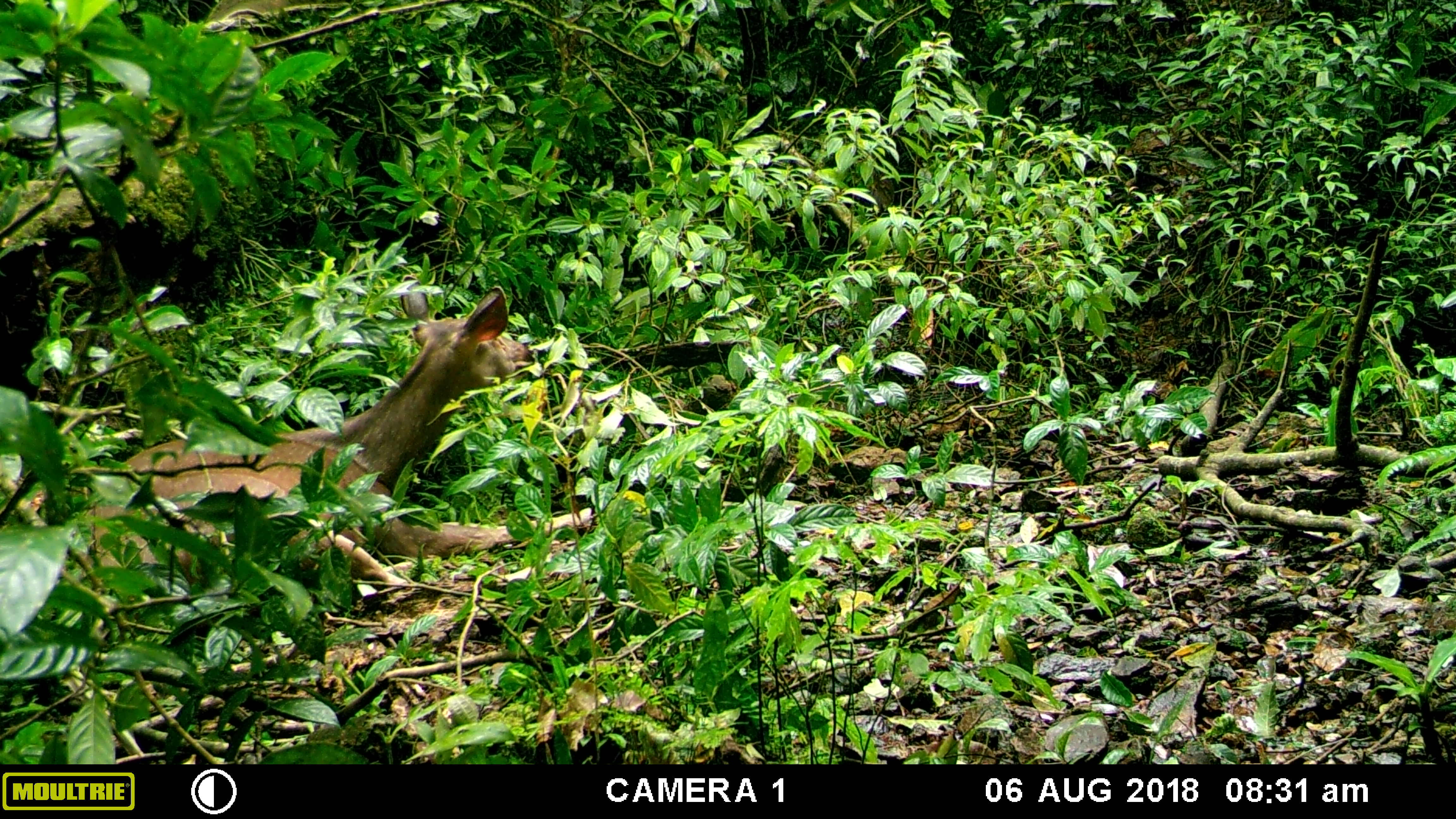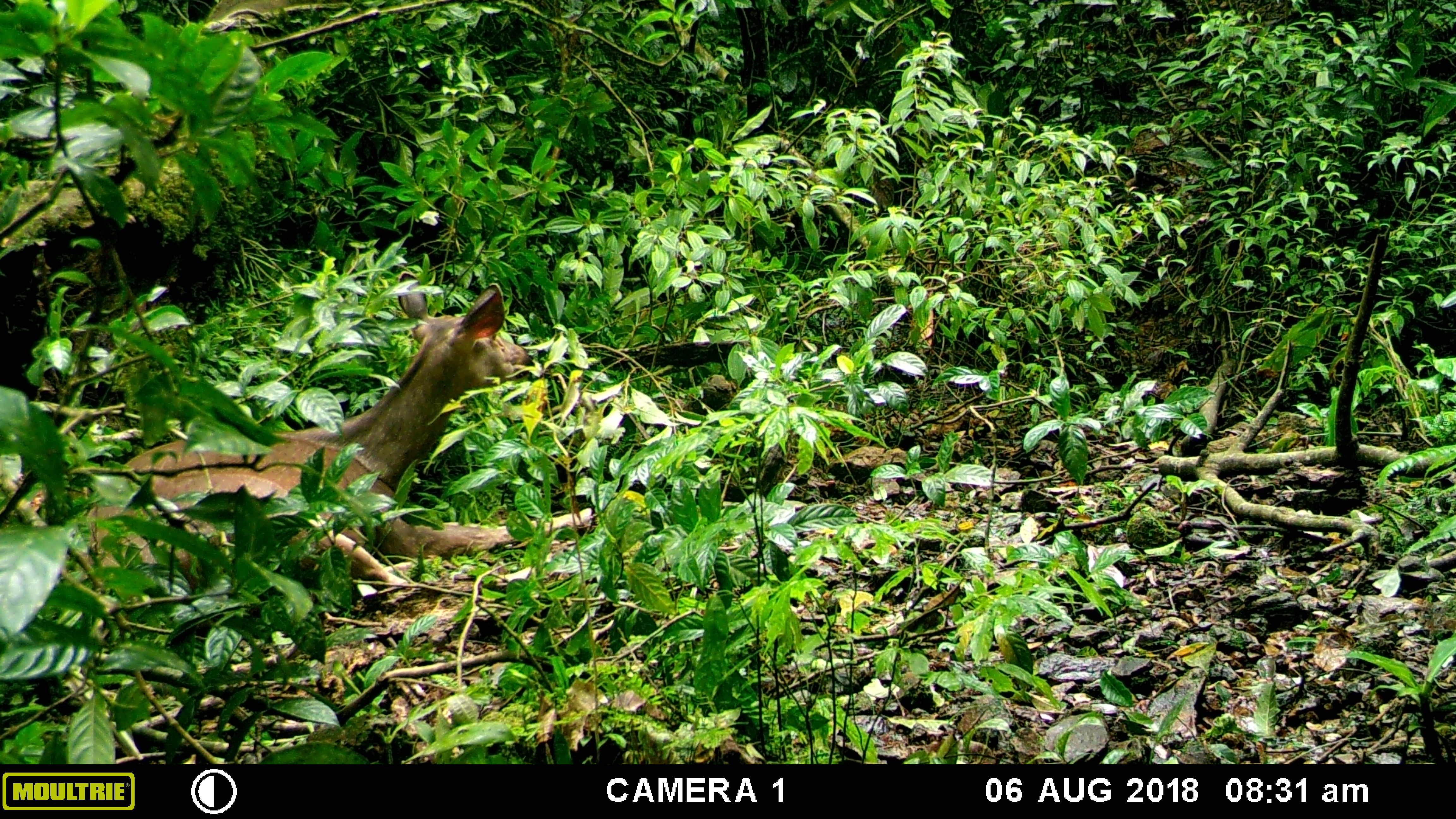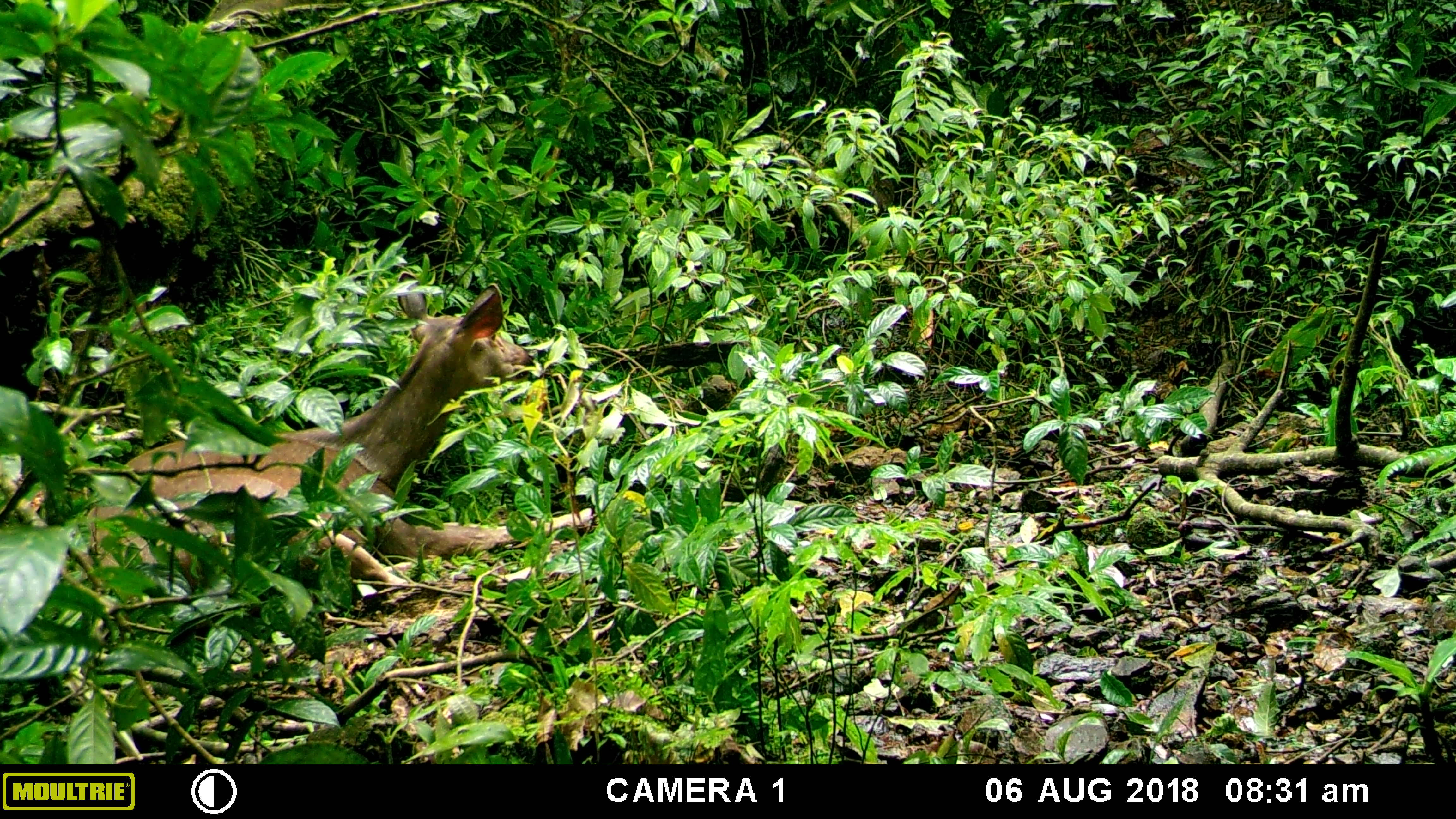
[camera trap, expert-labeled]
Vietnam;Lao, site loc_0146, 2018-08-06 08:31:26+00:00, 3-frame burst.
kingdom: Animalia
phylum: Chordata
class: Mammalia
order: Artiodactyla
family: Cervidae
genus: Rusa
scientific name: Rusa unicolor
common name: sambar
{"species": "sambar (Rusa unicolor)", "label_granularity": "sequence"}